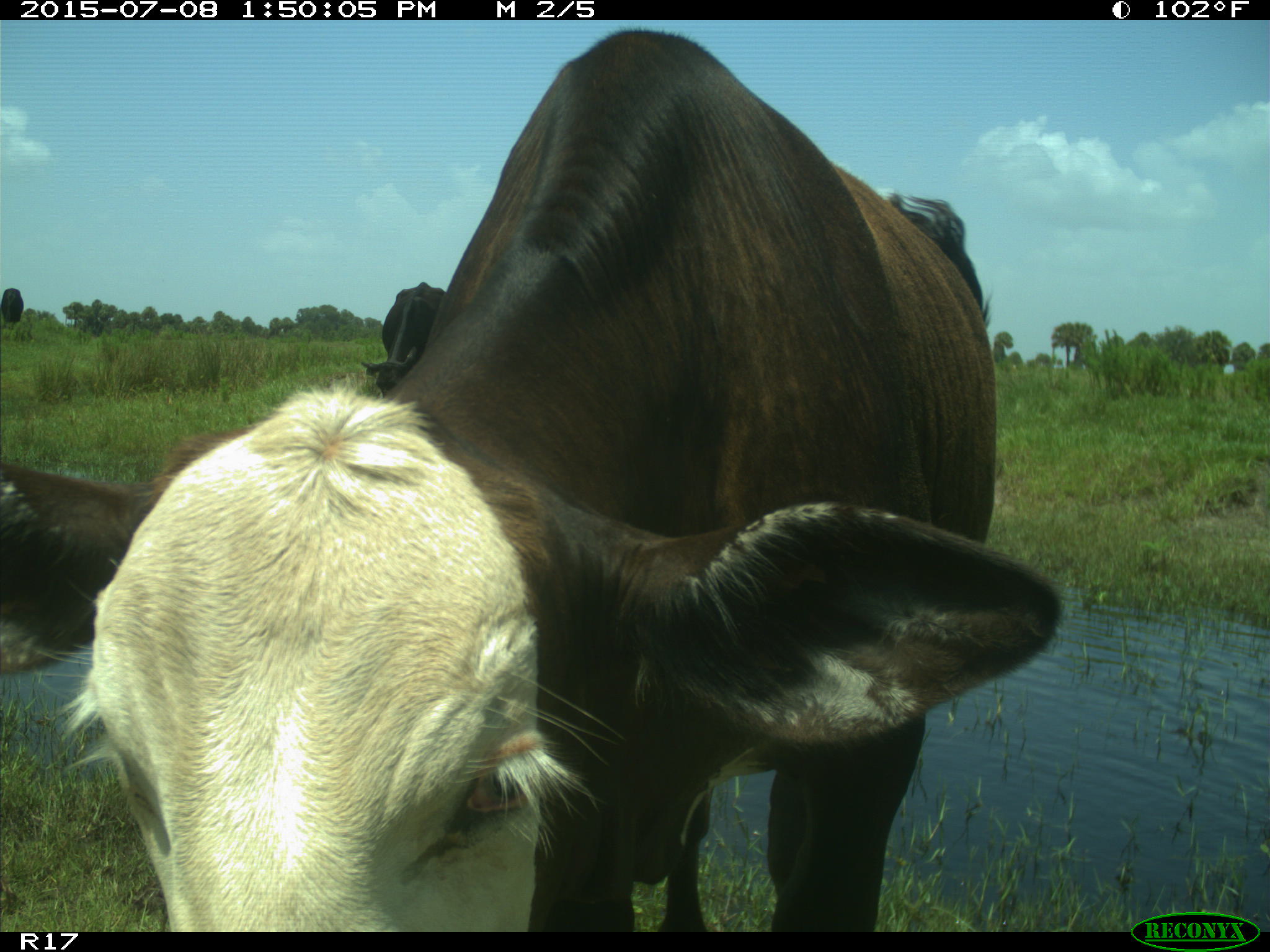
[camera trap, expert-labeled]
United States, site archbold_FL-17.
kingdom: Animalia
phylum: Chordata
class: Mammalia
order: Artiodactyla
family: Bovidae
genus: Bos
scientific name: Bos taurus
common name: domestic cow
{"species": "Bos taurus (domestic cow)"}